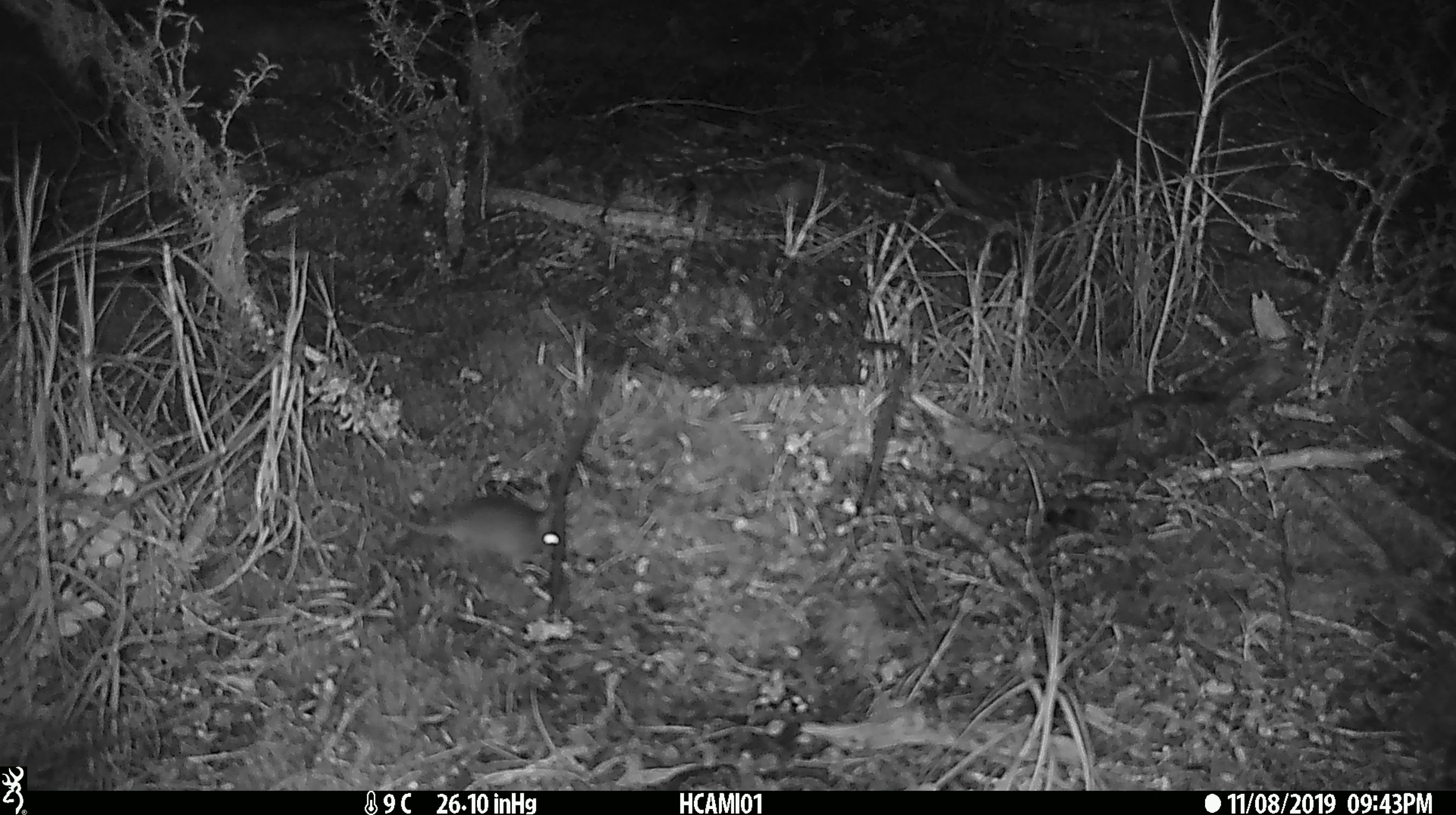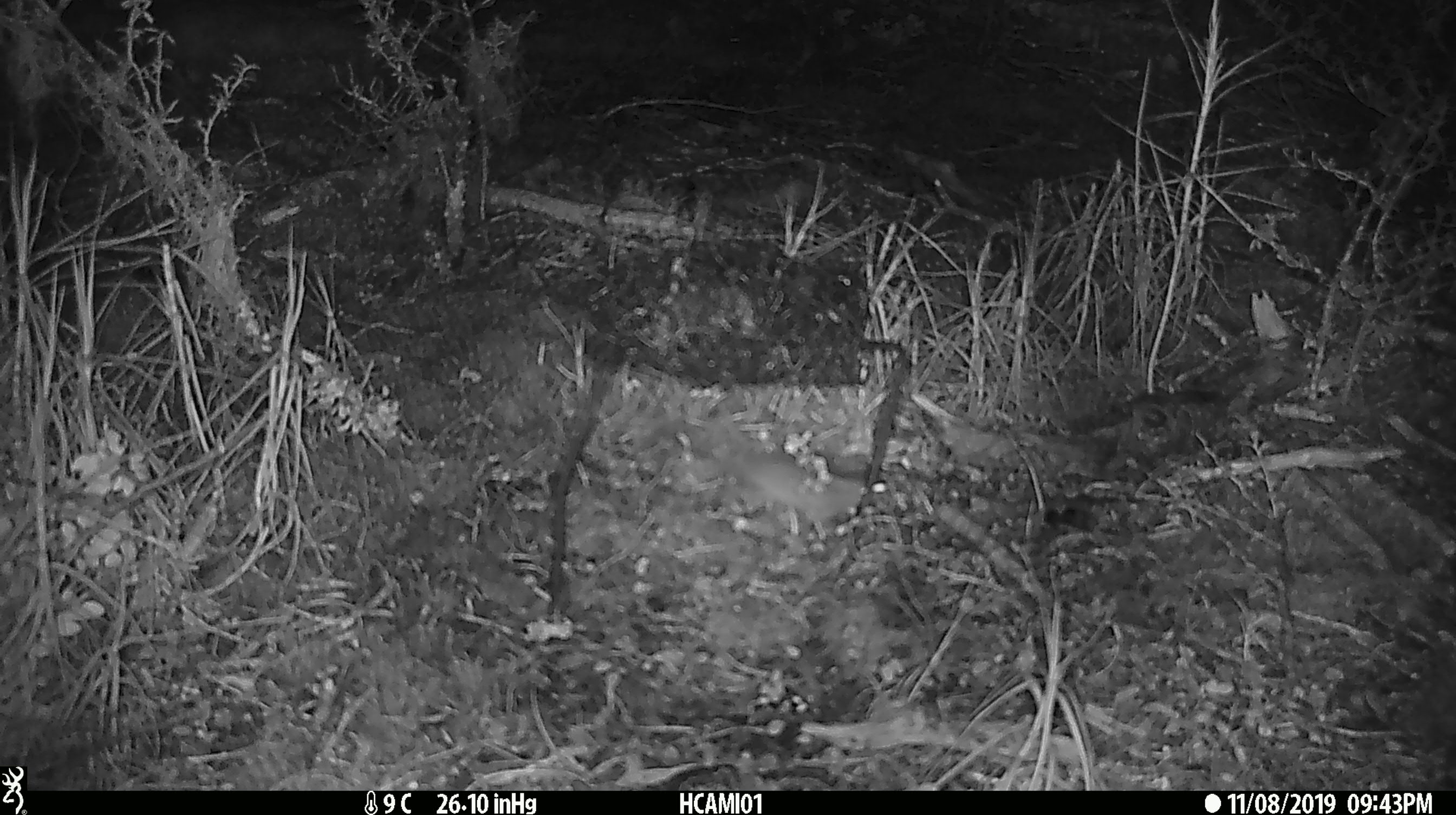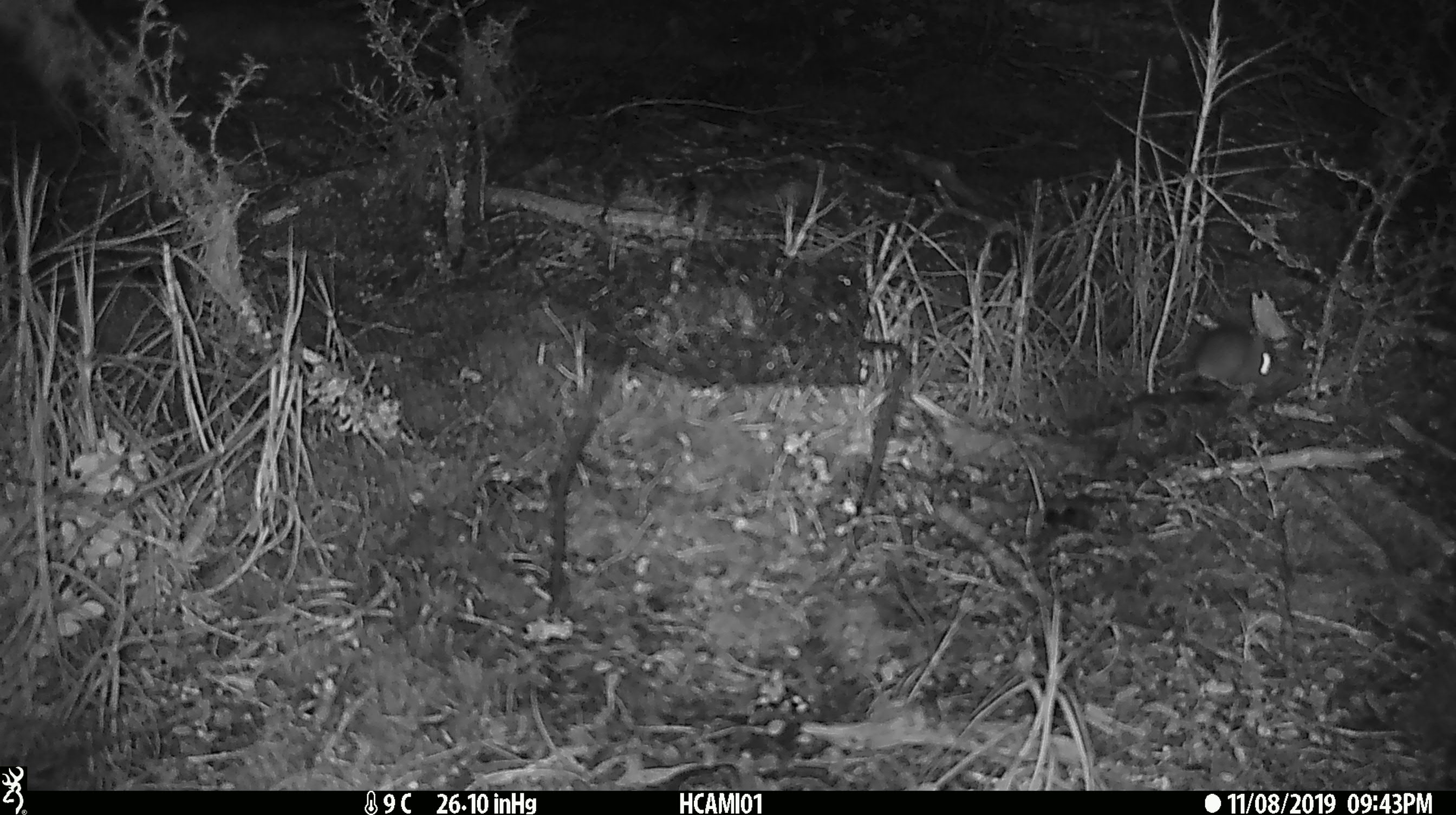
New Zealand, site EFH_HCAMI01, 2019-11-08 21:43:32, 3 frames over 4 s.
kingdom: Animalia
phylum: Chordata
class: Mammalia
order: Rodentia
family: Muridae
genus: Mus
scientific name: Mus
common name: mouse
Mouse (Mus).